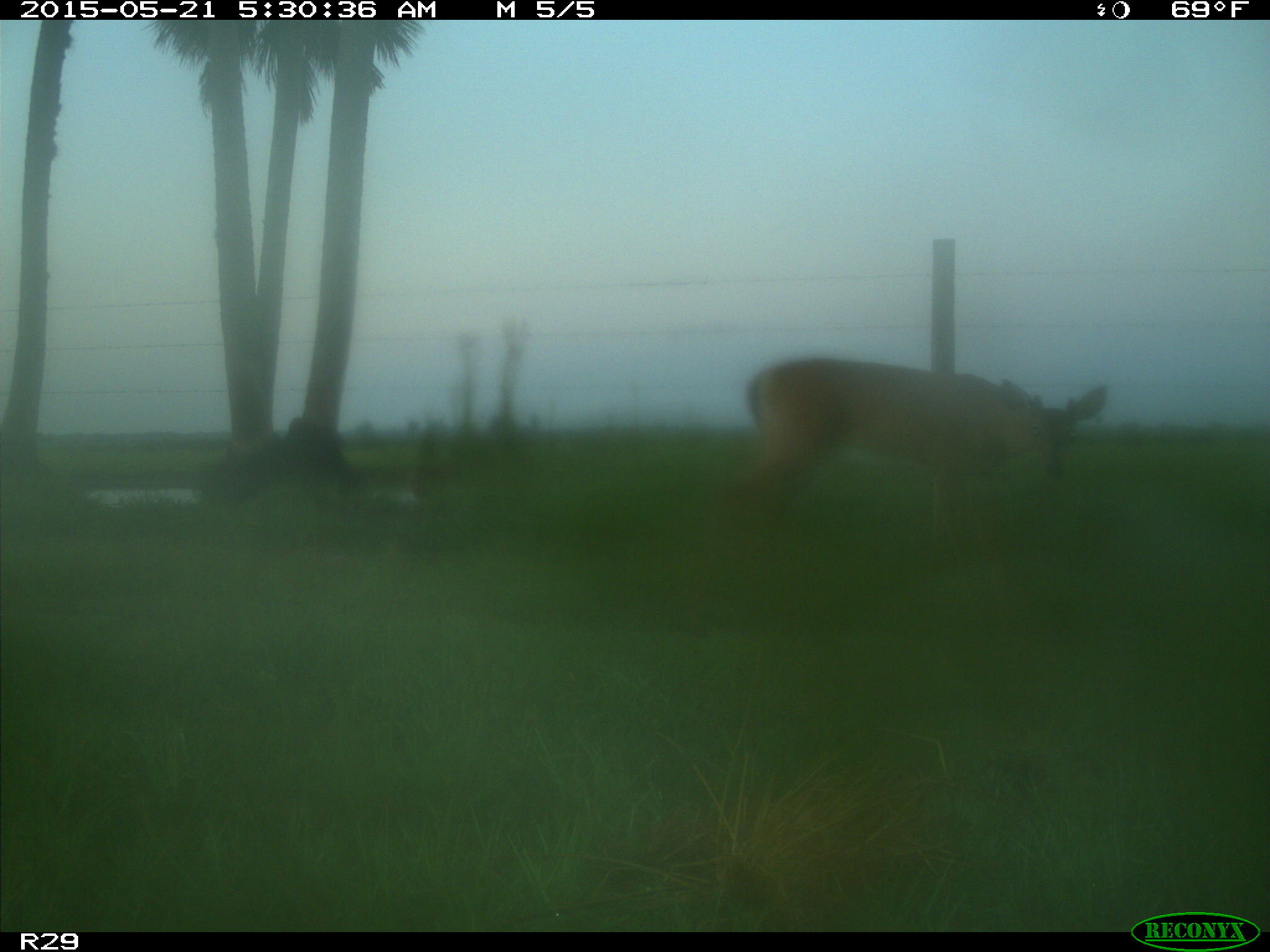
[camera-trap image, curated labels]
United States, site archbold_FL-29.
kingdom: Animalia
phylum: Chordata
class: Mammalia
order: Artiodactyla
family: Cervidae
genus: Odocoileus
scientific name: Odocoileus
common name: deer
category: unidentified deer